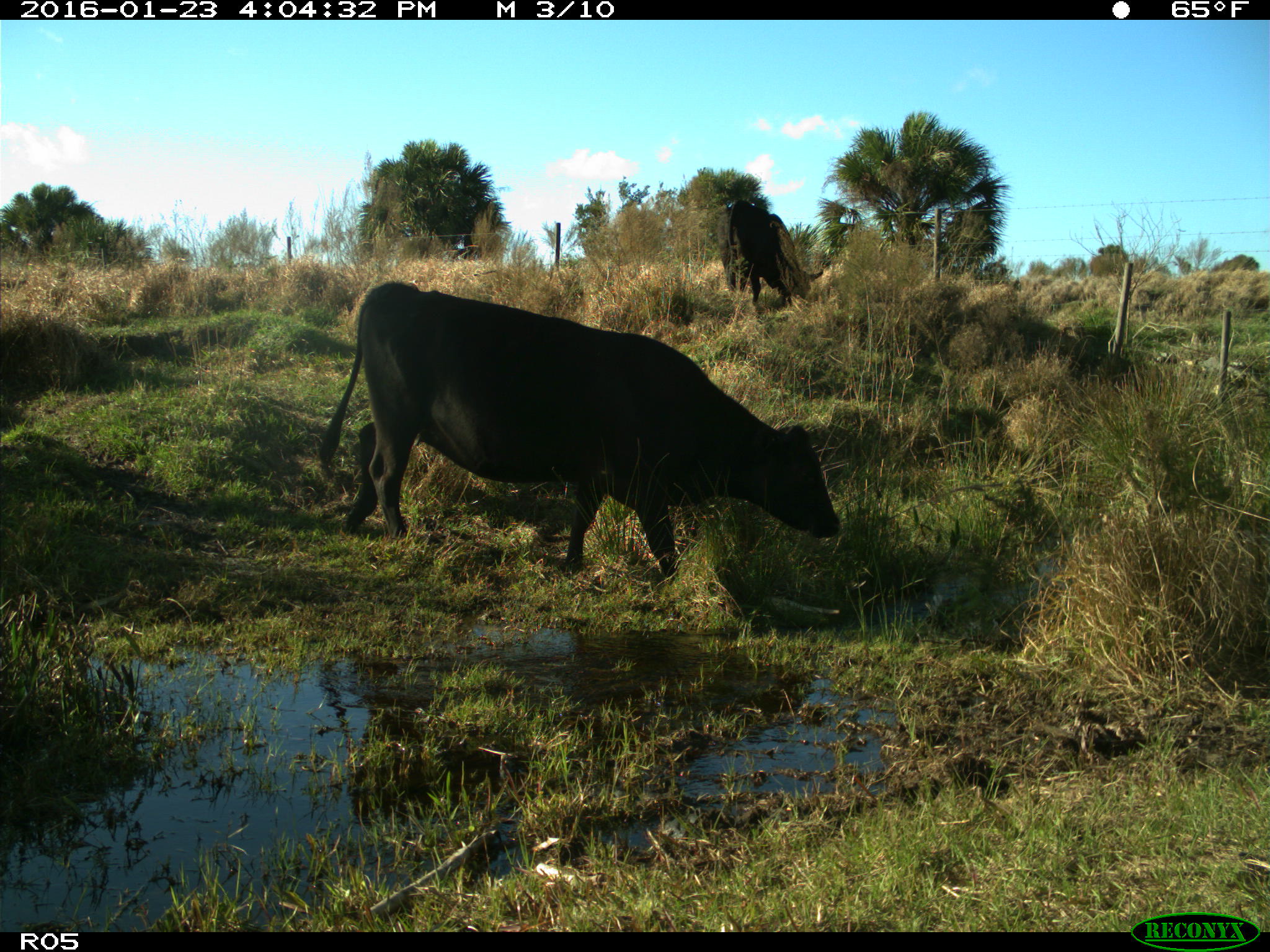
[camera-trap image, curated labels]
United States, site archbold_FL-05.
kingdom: Animalia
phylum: Chordata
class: Mammalia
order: Artiodactyla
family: Bovidae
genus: Bos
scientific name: Bos taurus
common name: domestic cow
Bos taurus (domestic cow).